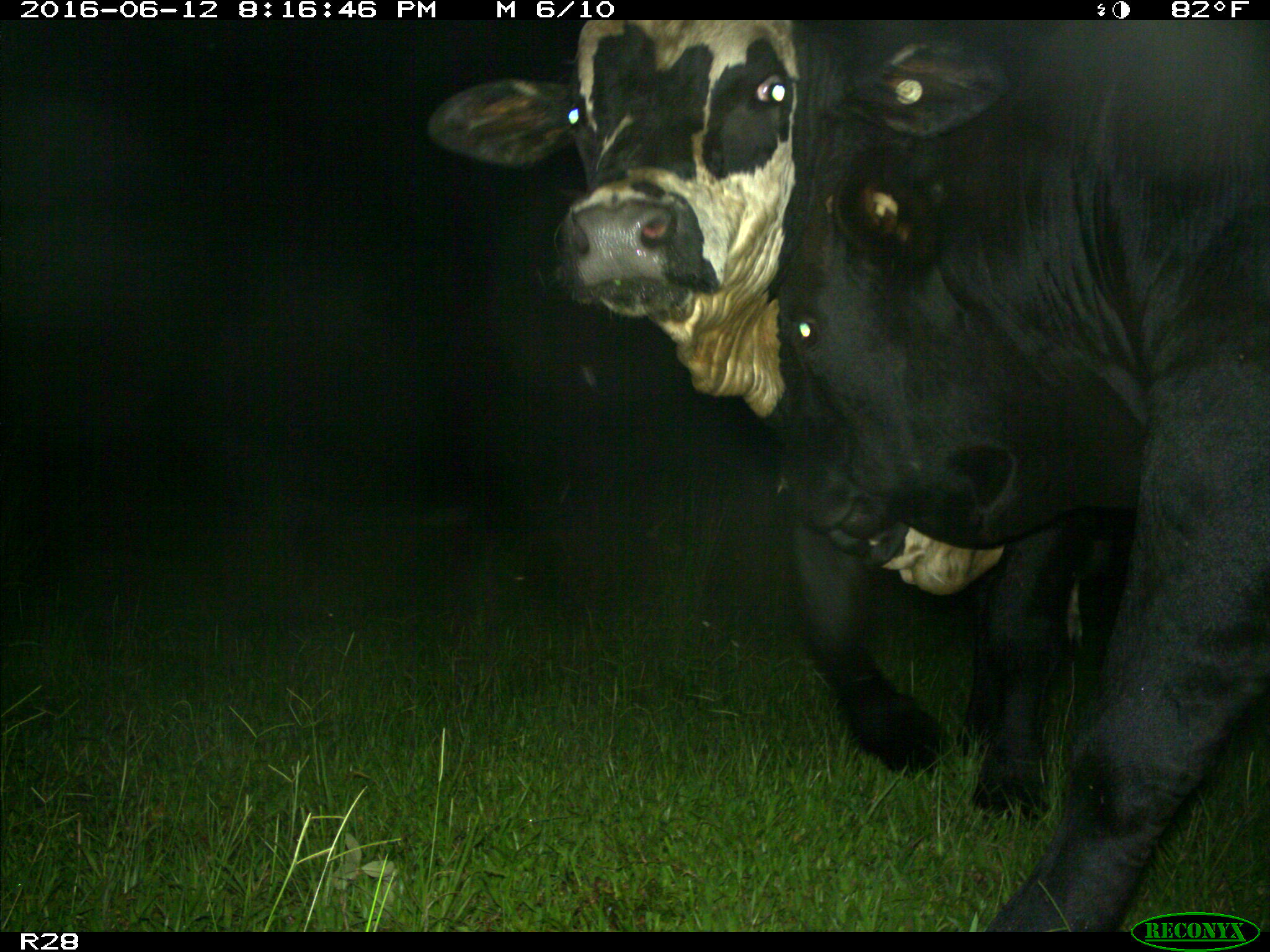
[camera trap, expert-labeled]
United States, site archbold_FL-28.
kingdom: Animalia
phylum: Chordata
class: Mammalia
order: Artiodactyla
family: Bovidae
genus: Bos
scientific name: Bos taurus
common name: domestic cow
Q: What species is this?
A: Bos taurus (domestic cow).